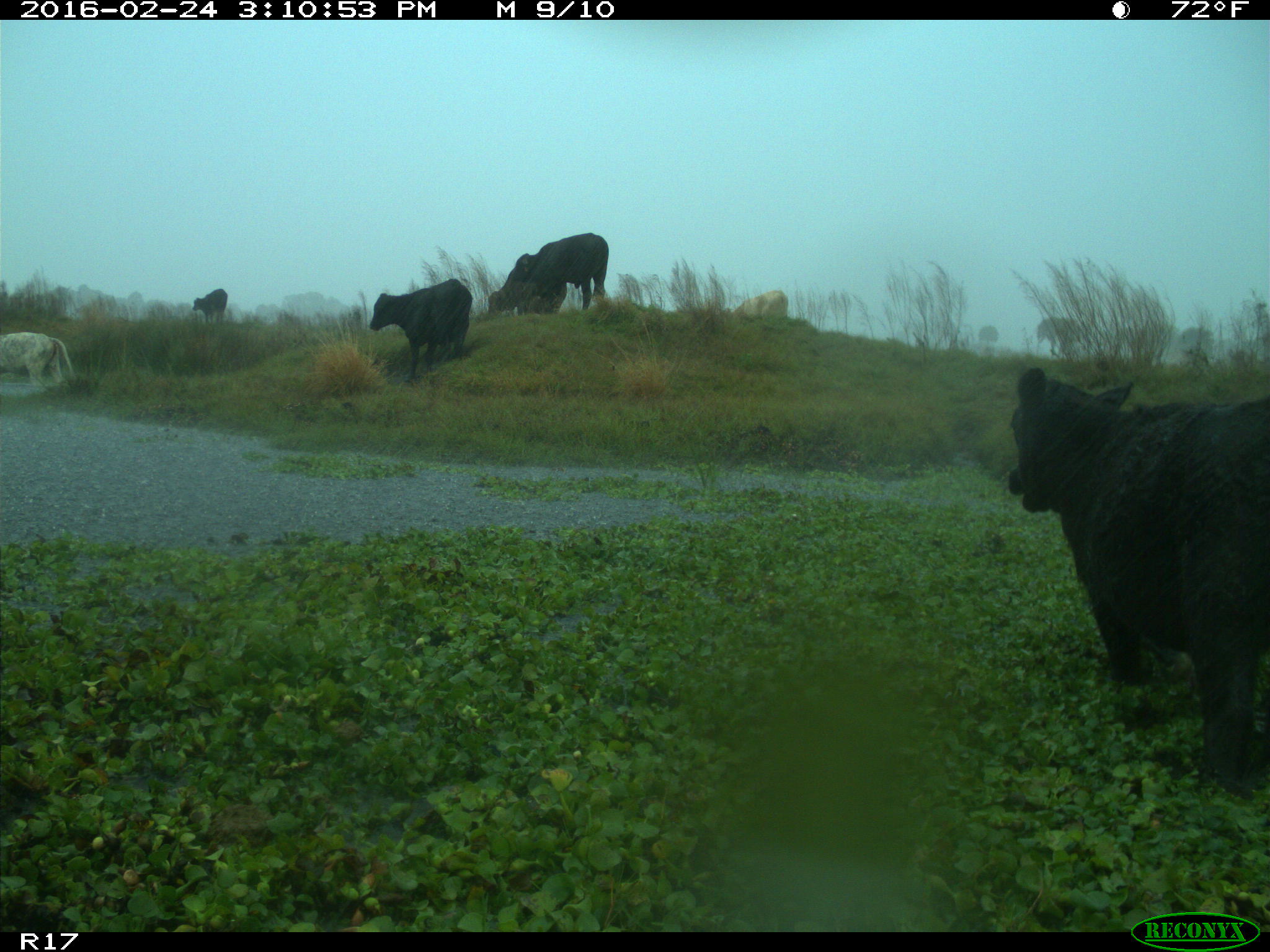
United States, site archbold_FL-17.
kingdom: Animalia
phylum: Chordata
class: Mammalia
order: Artiodactyla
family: Bovidae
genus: Bos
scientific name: Bos taurus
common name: domestic cow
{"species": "Bos taurus (domestic cow)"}